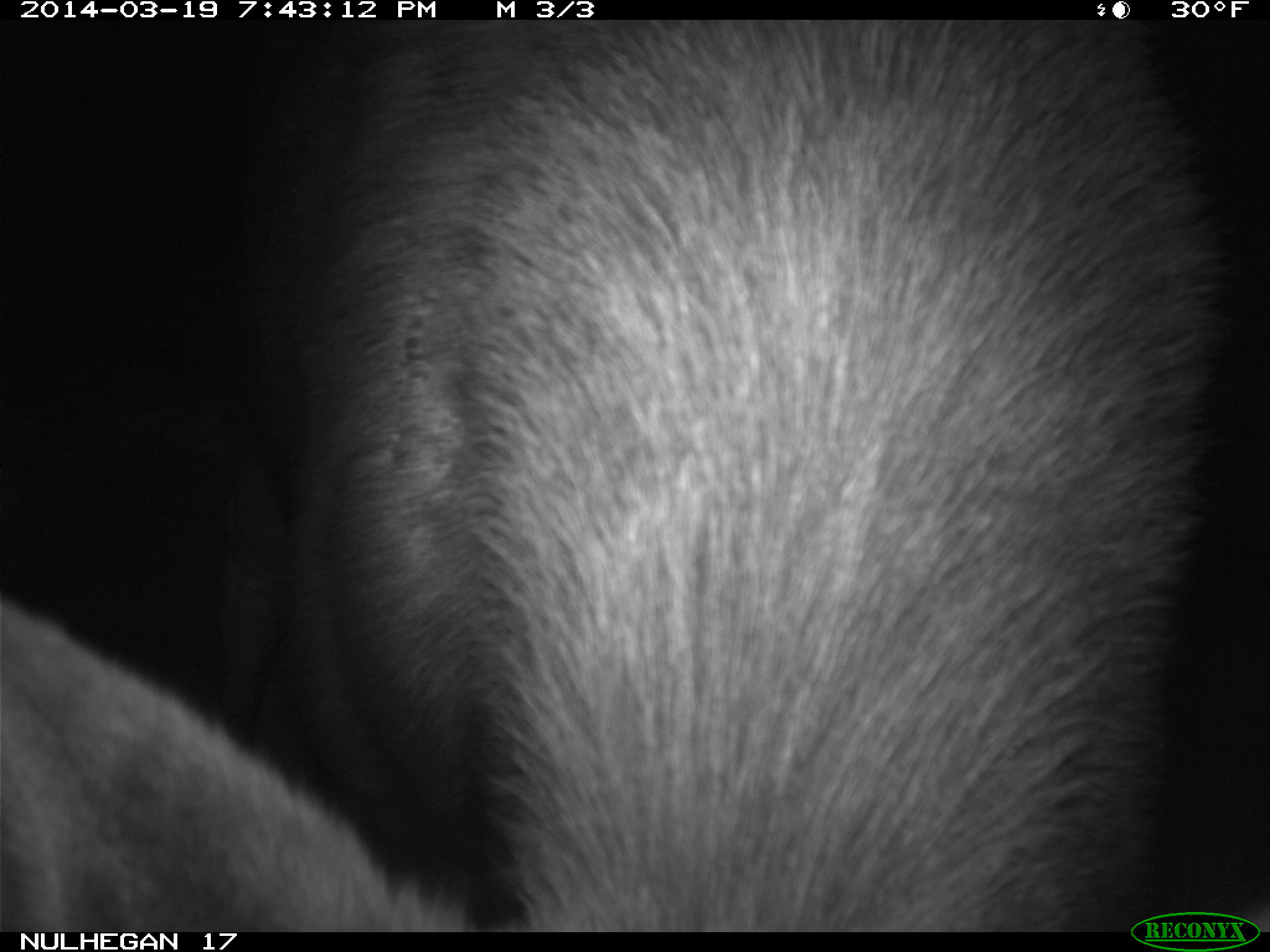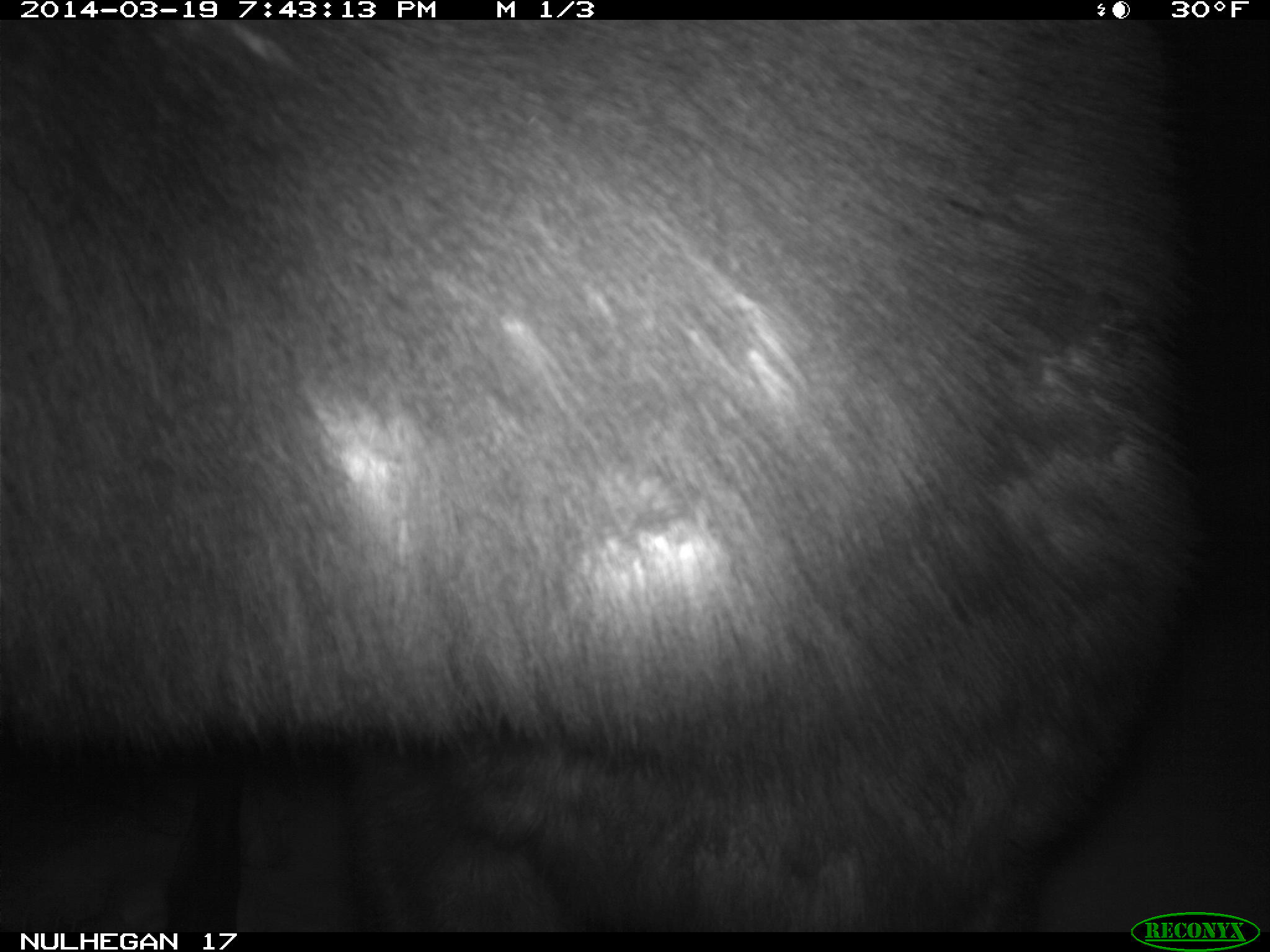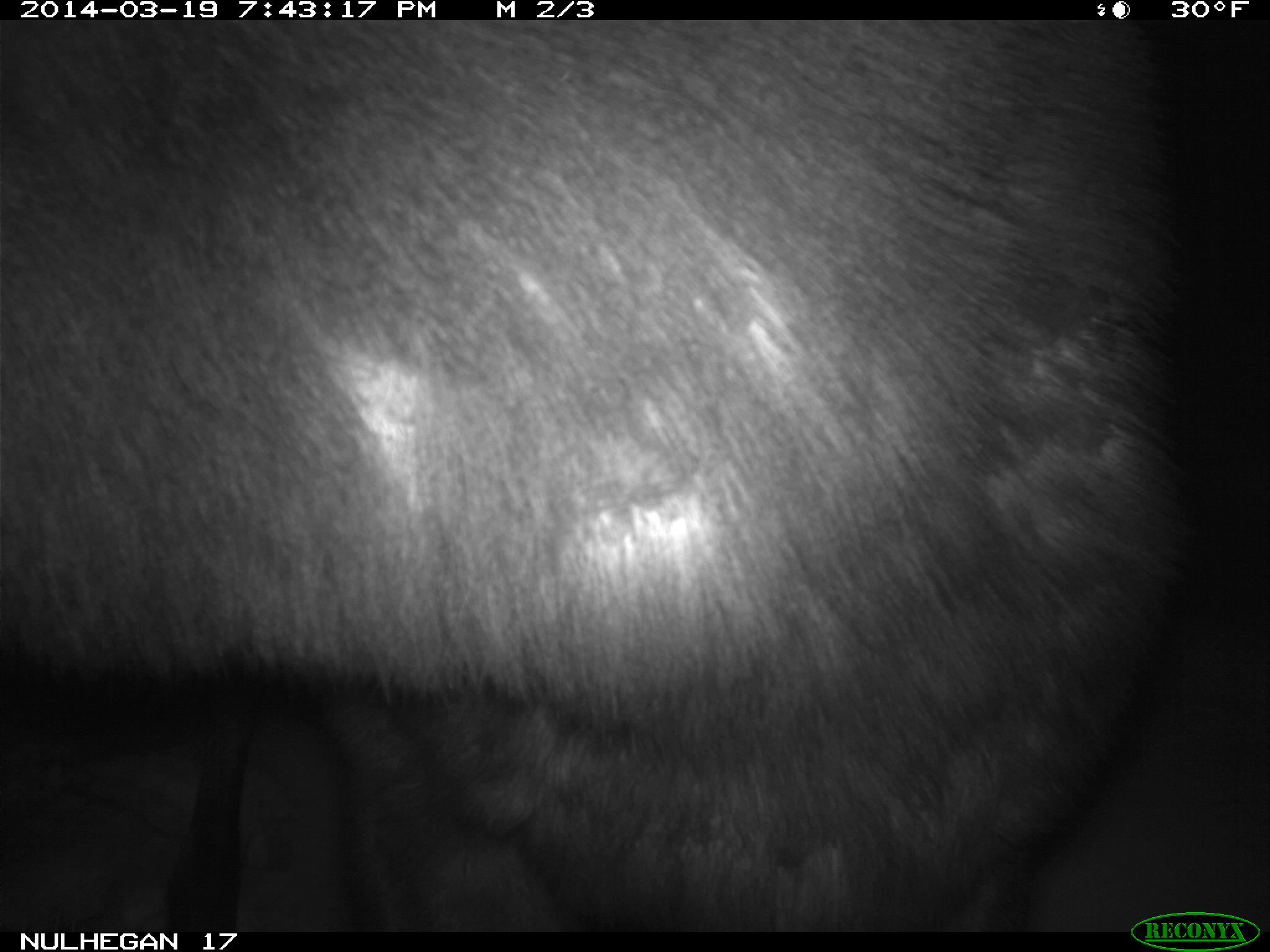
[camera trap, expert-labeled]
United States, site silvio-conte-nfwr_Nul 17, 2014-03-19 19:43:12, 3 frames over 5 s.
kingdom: Animalia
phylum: Chordata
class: Mammalia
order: Artiodactyla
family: Cervidae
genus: Alces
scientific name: Alces alces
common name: moose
Moose (Alces alces).